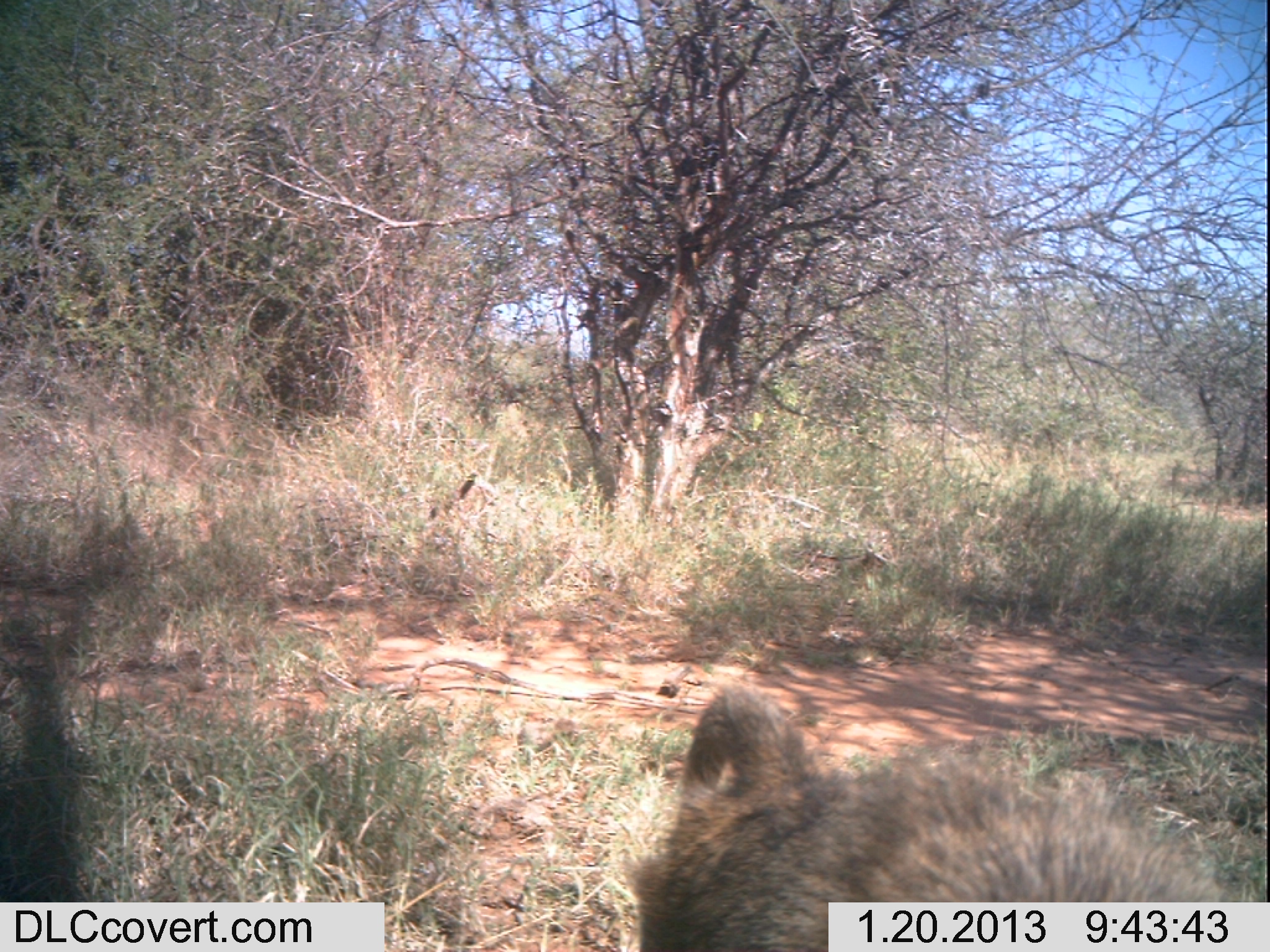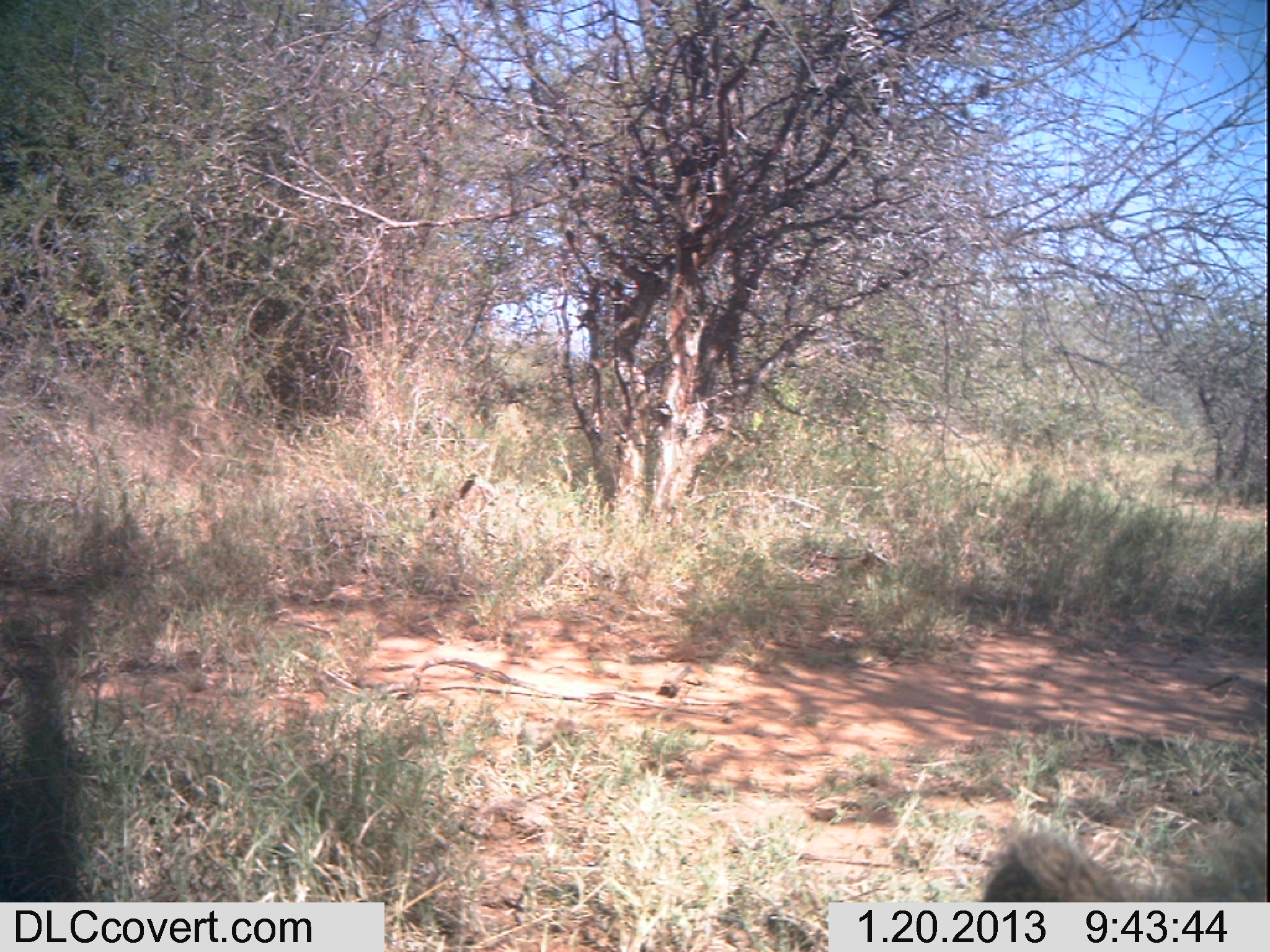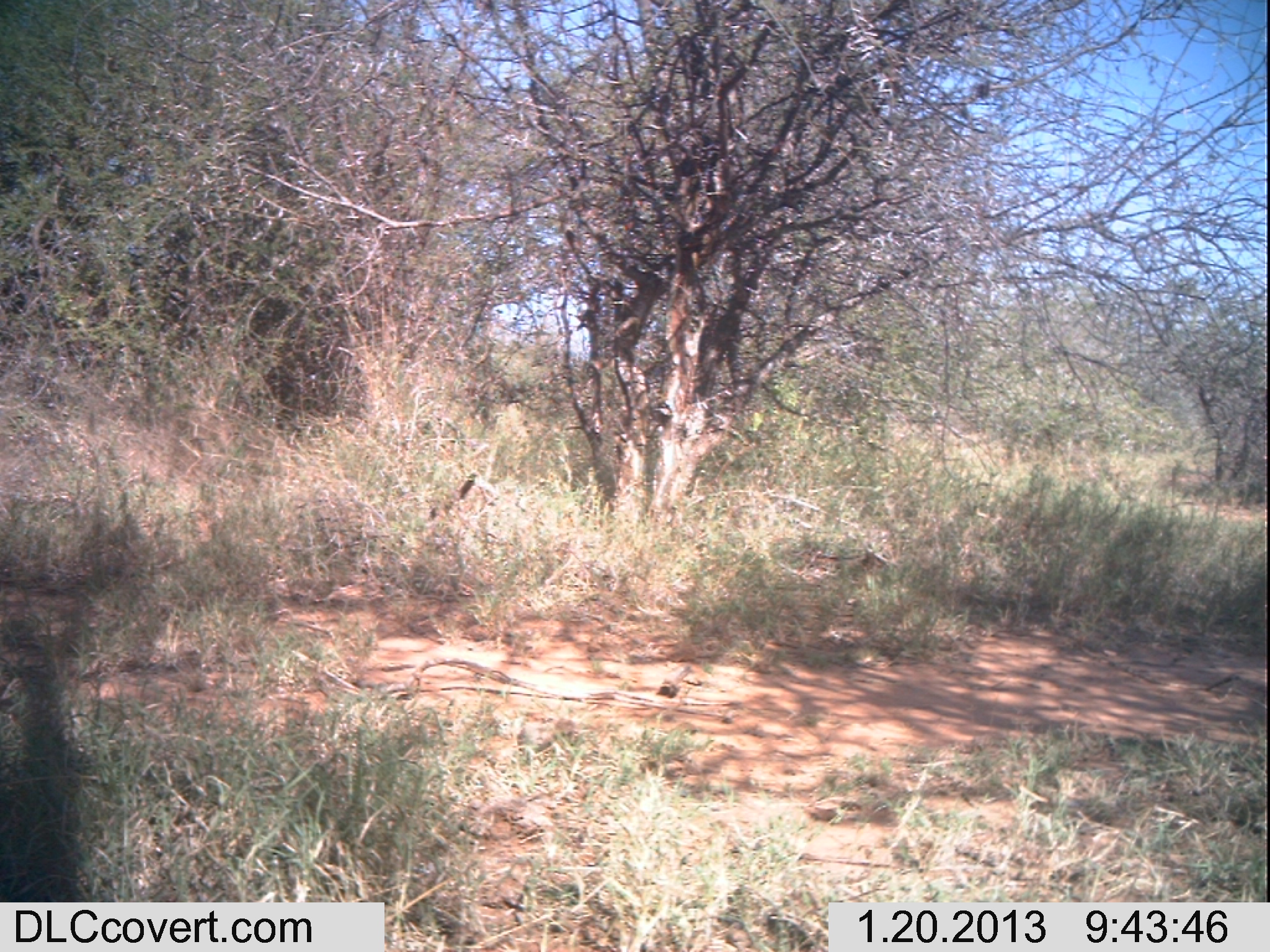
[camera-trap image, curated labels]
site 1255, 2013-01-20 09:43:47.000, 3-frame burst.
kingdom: Animalia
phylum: Chordata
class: Mammalia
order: Primates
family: Cercopithecidae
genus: Papio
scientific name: Papio anubis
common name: olive baboon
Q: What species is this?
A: Papio anubis (olive baboon).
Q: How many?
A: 1.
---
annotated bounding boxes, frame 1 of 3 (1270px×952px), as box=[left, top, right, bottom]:
papio anubis: box=[631, 676, 1228, 950]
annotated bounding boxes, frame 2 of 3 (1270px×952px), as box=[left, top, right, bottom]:
papio anubis: box=[977, 829, 1269, 902]